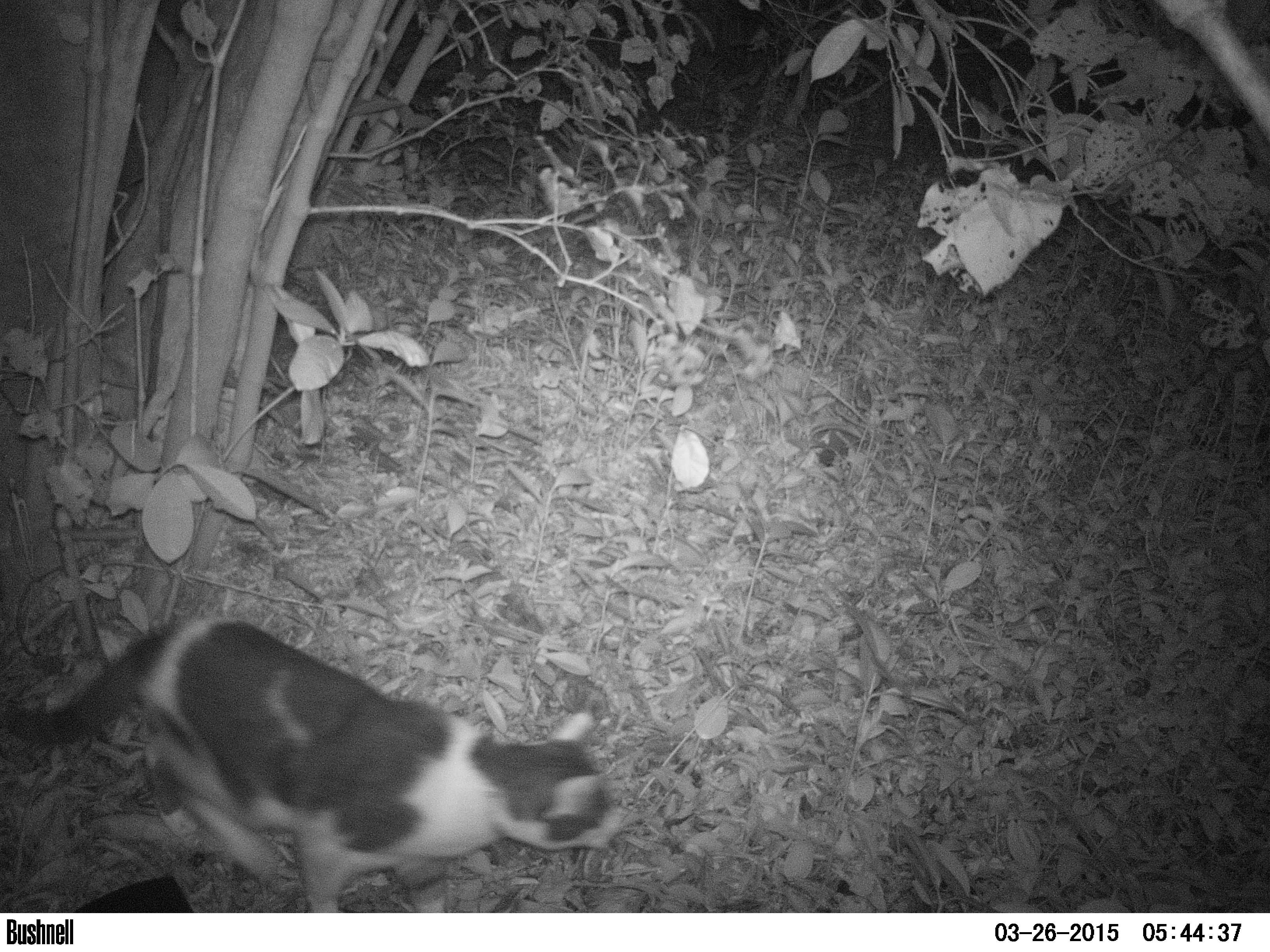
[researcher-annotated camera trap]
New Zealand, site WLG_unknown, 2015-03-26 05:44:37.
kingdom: Animalia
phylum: Chordata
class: Mammalia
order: Carnivora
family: Felidae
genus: Felis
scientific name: Felis catus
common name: domestic cat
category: cat